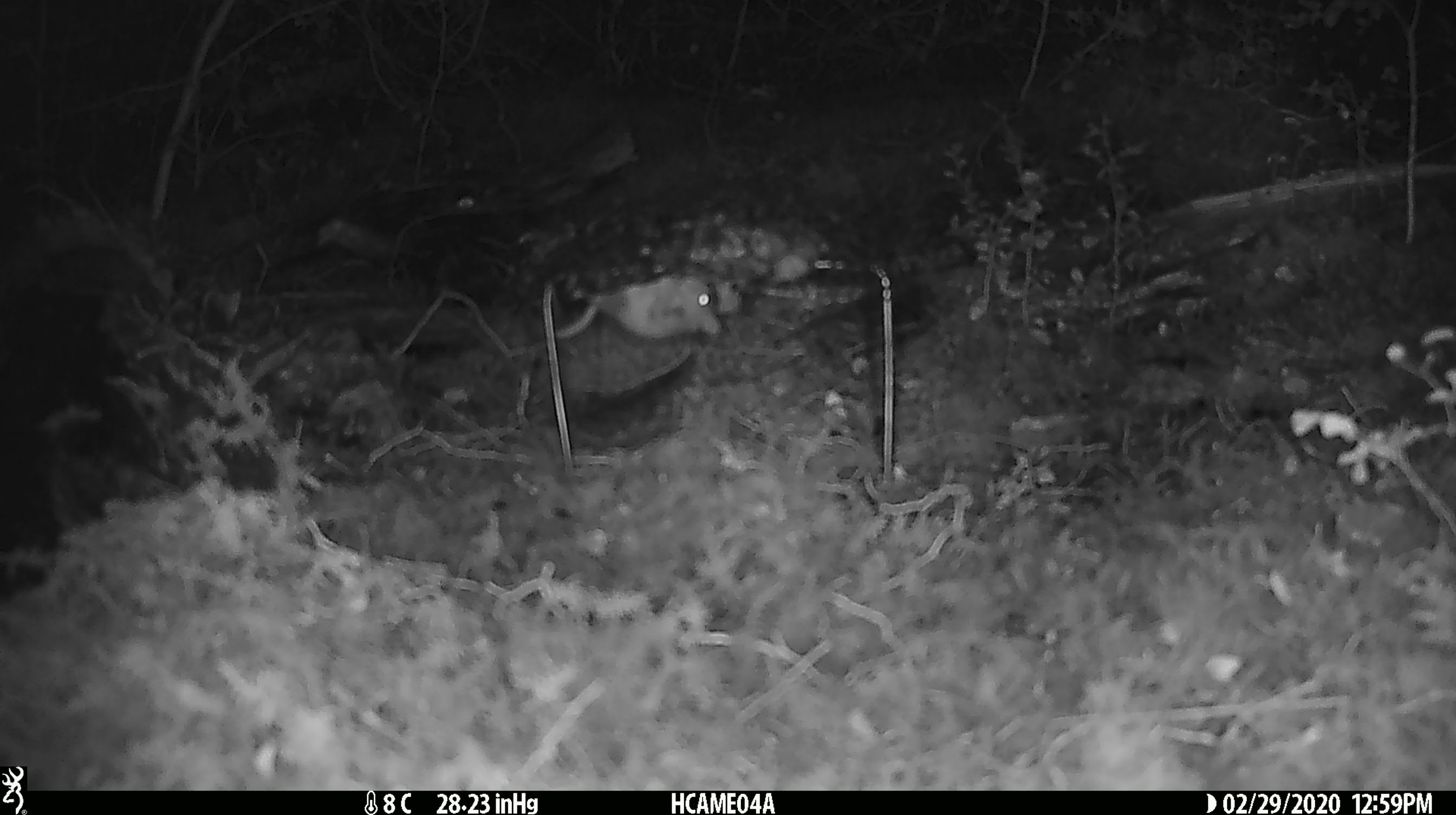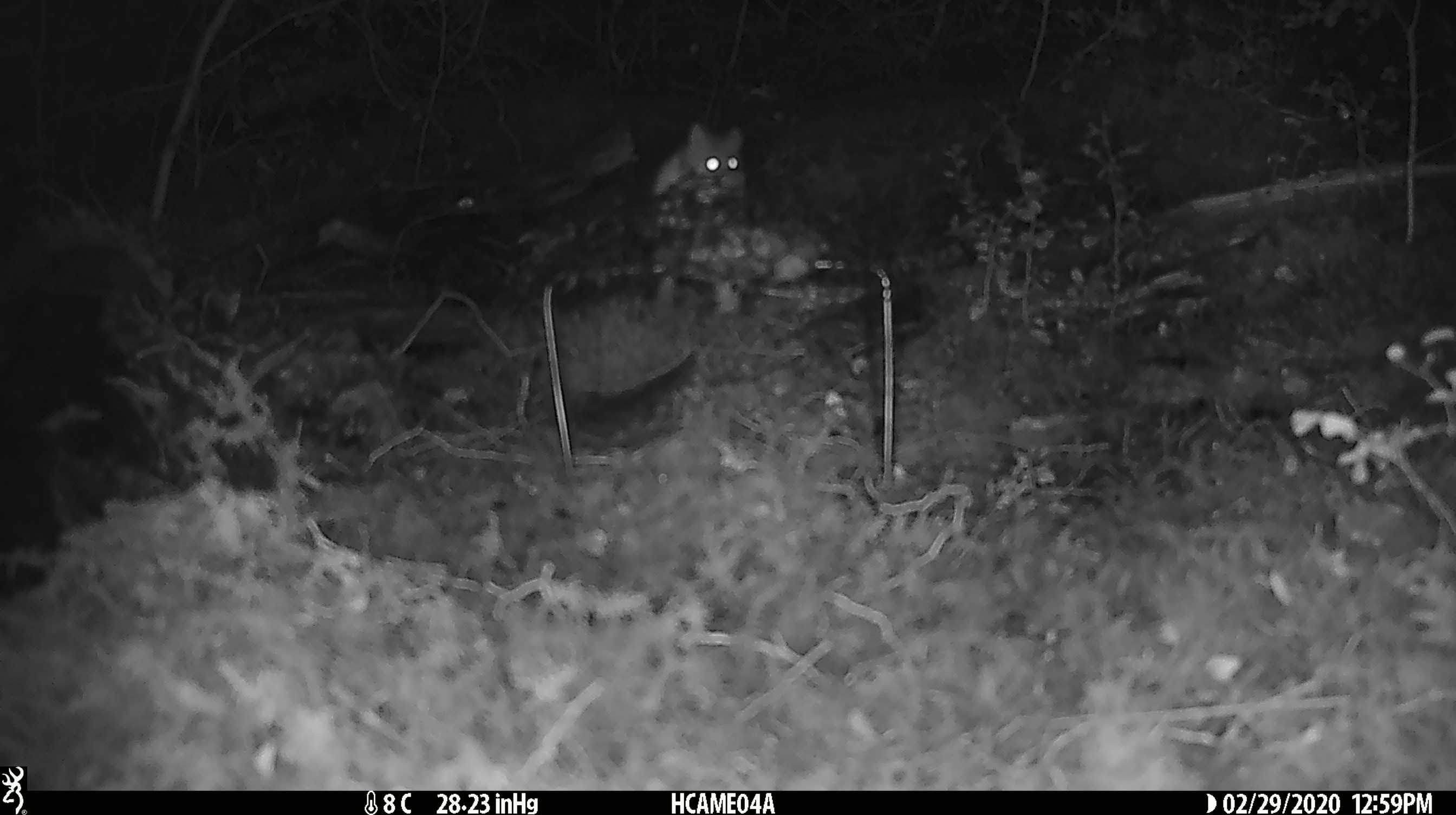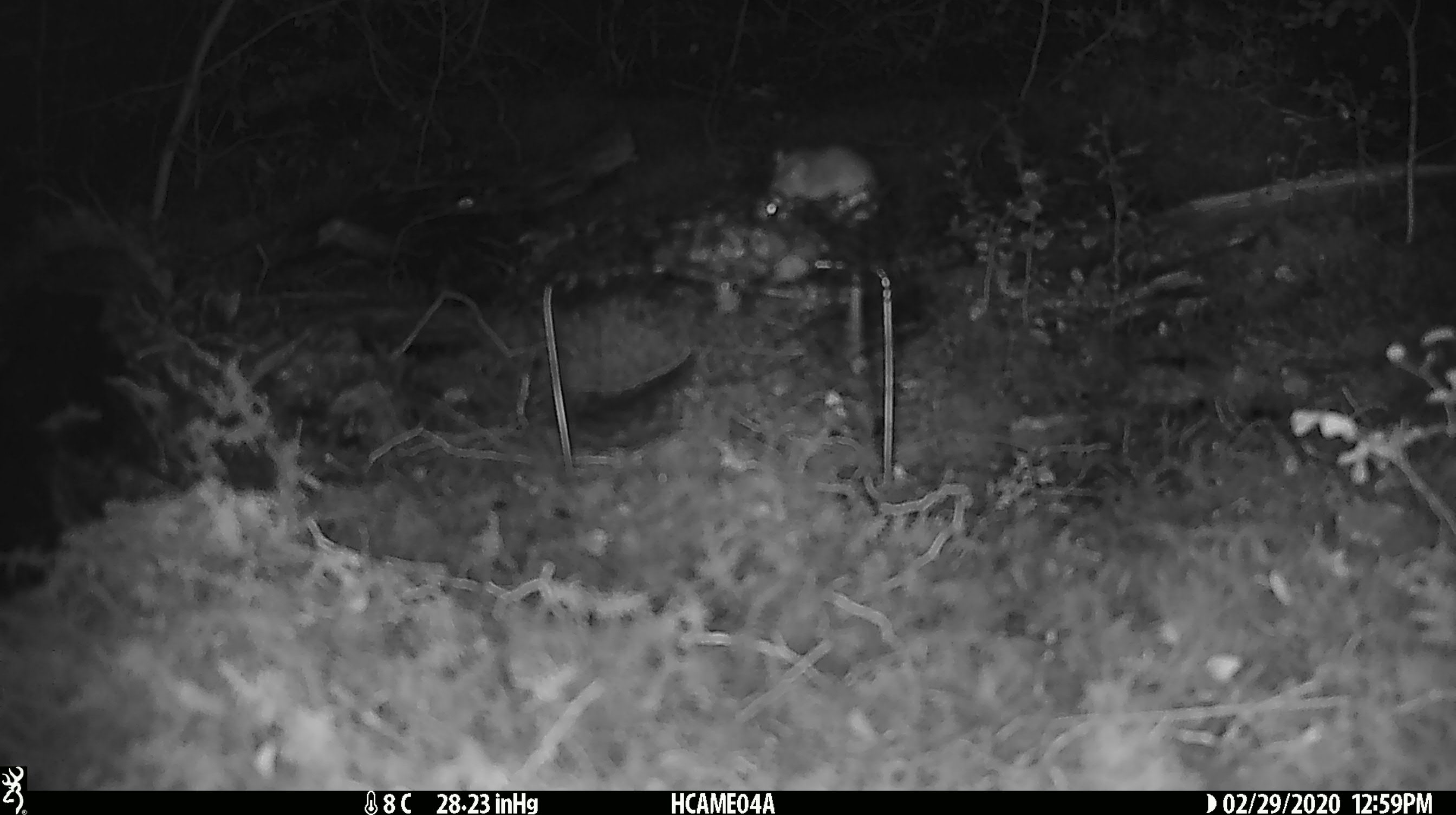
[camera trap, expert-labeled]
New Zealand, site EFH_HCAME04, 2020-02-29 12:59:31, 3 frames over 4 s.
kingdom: Animalia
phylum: Chordata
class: Mammalia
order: Rodentia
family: Muridae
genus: Mus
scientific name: Mus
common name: mouse